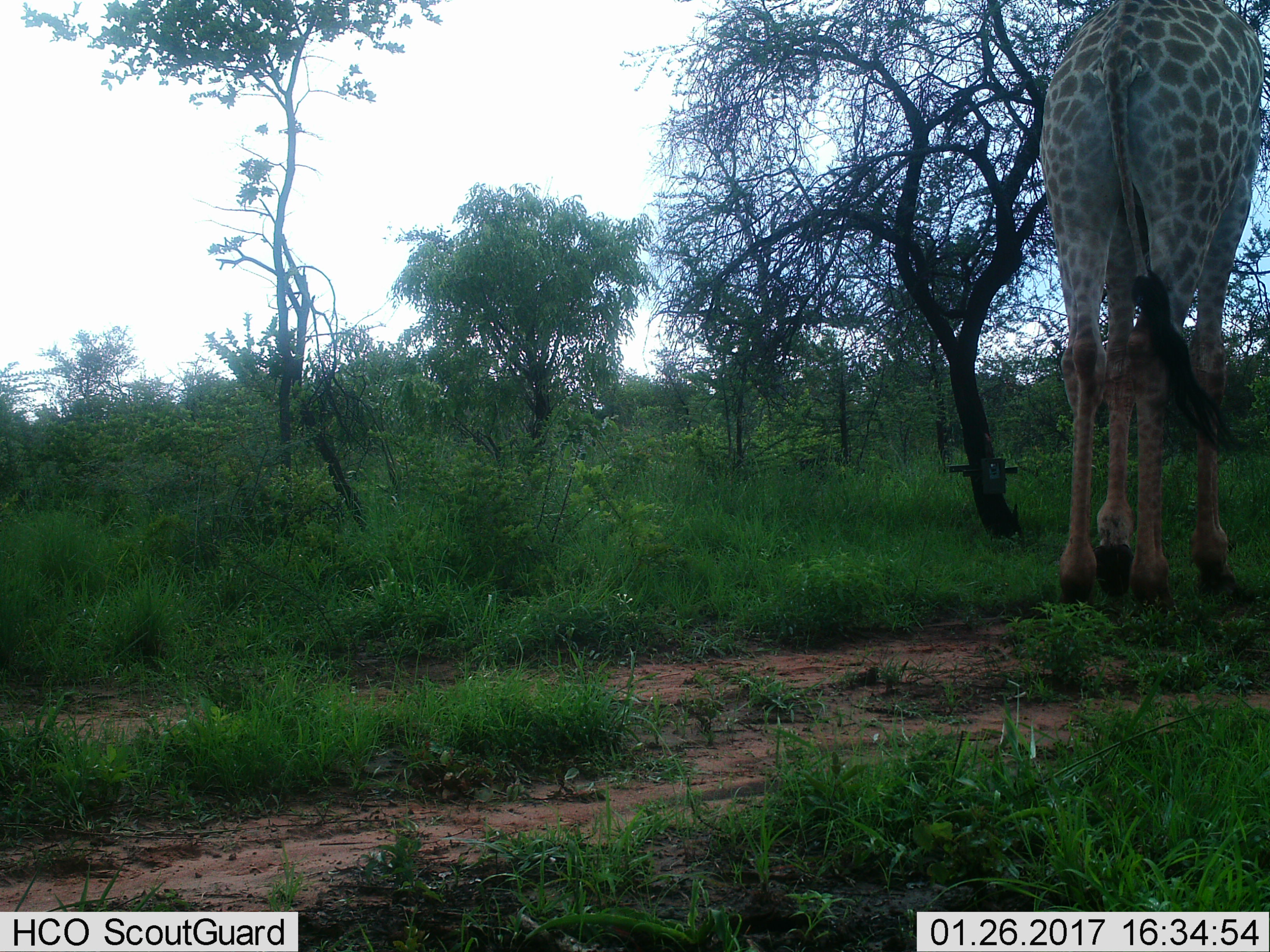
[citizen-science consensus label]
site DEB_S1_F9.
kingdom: Animalia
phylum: Chordata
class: Mammalia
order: Artiodactyla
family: Giraffidae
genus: Giraffa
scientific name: Giraffa camelopardalis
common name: giraffe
Giraffe (Giraffa camelopardalis), count 1. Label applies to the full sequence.